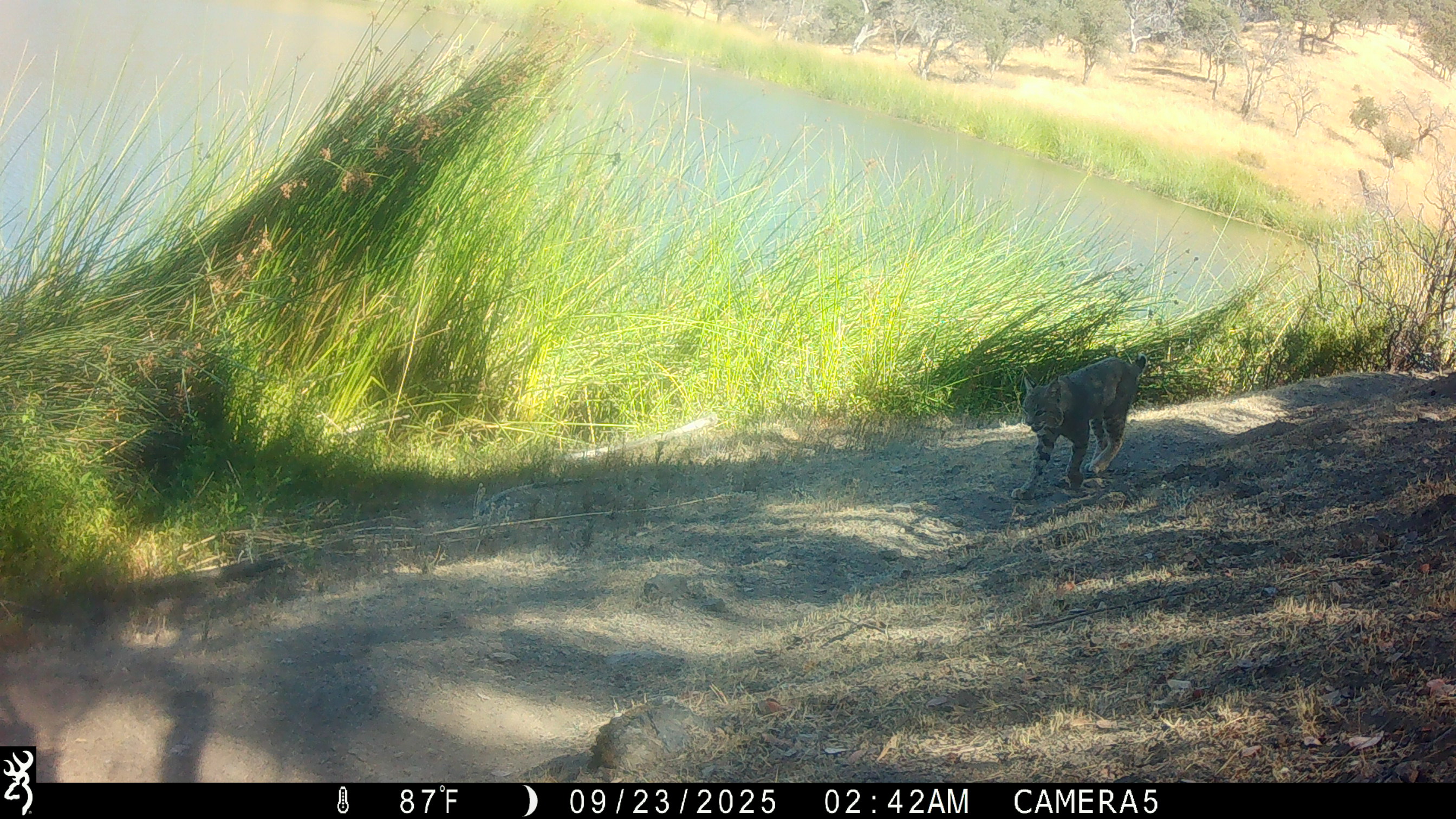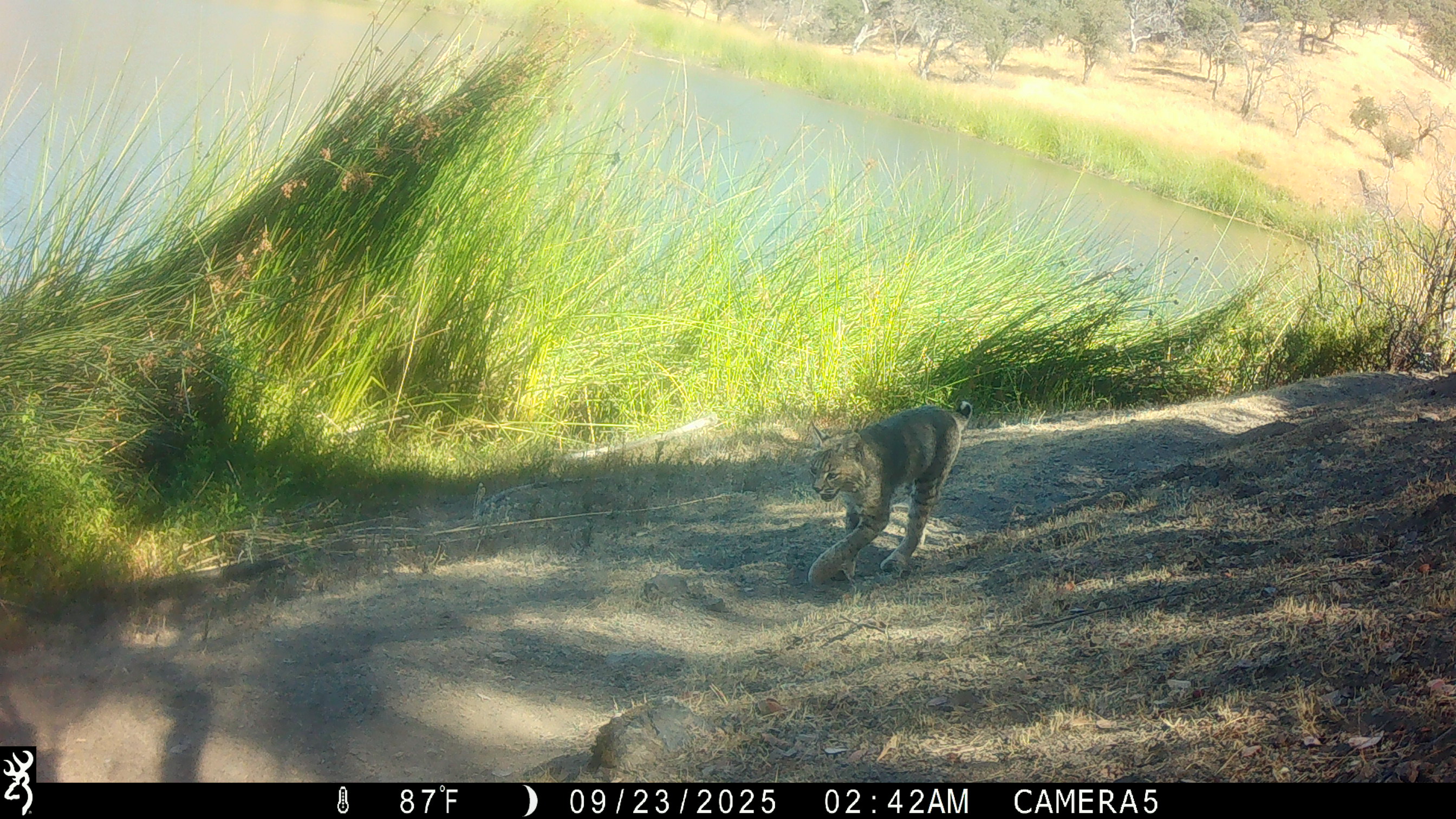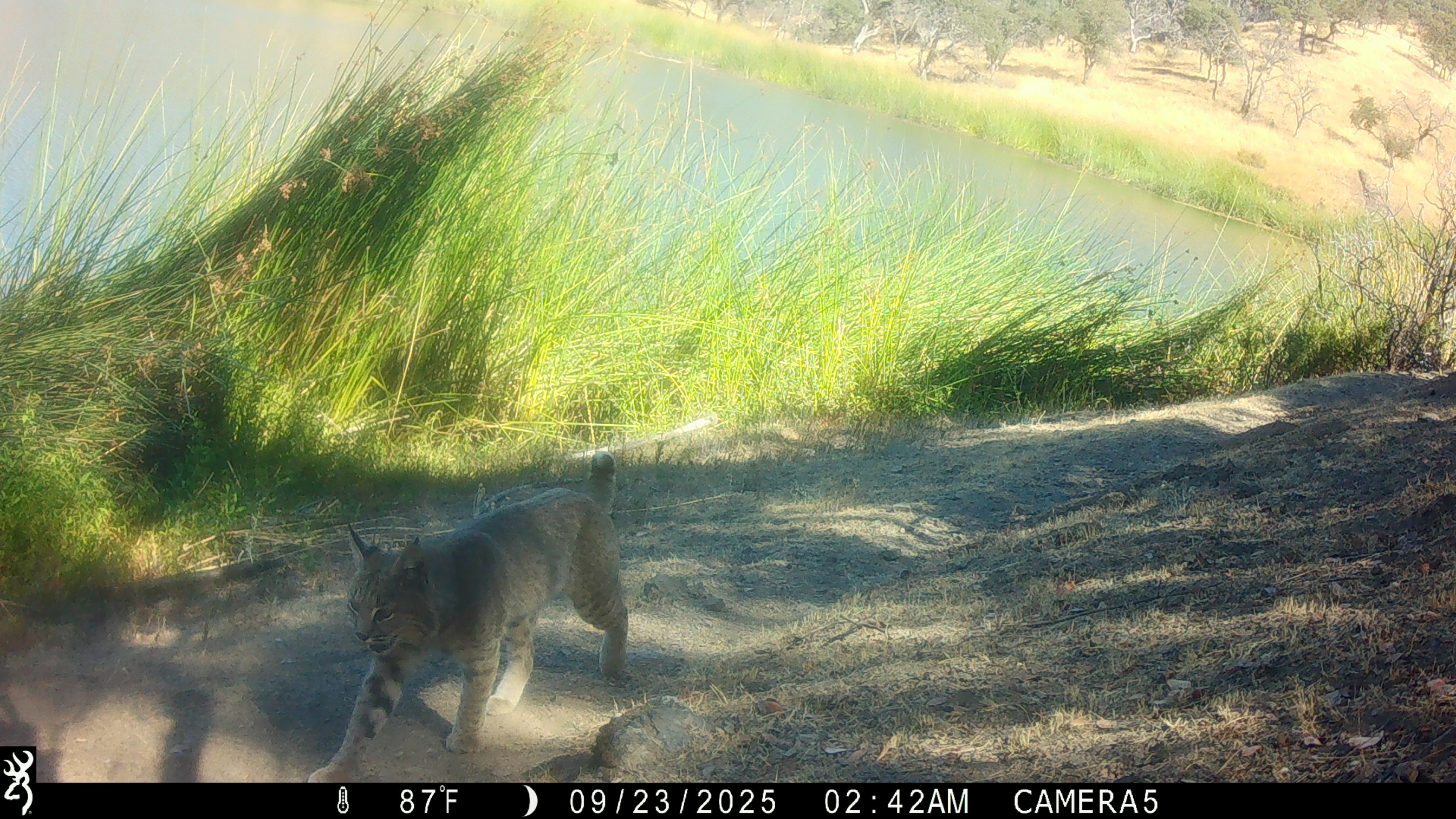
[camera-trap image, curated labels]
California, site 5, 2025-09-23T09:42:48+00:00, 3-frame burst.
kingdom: Animalia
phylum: Chordata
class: Mammalia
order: Carnivora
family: Felidae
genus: Lynx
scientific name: Lynx rufus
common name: bobcat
Bobcat (Lynx rufus).